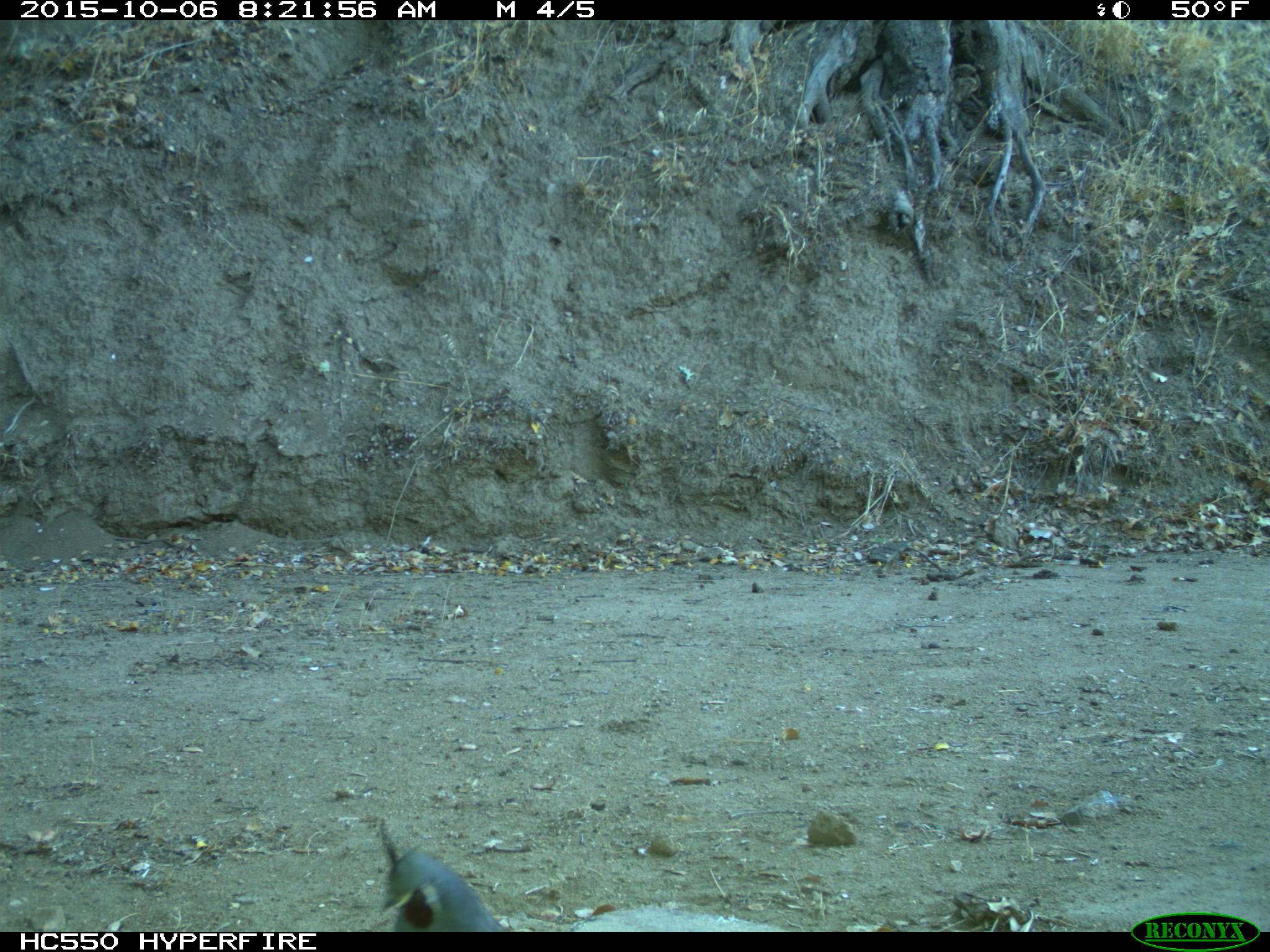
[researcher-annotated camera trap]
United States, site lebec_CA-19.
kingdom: Animalia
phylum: Chordata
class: Aves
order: Galliformes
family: Odontophoridae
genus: Callipepla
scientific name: Callipepla californica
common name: california quail